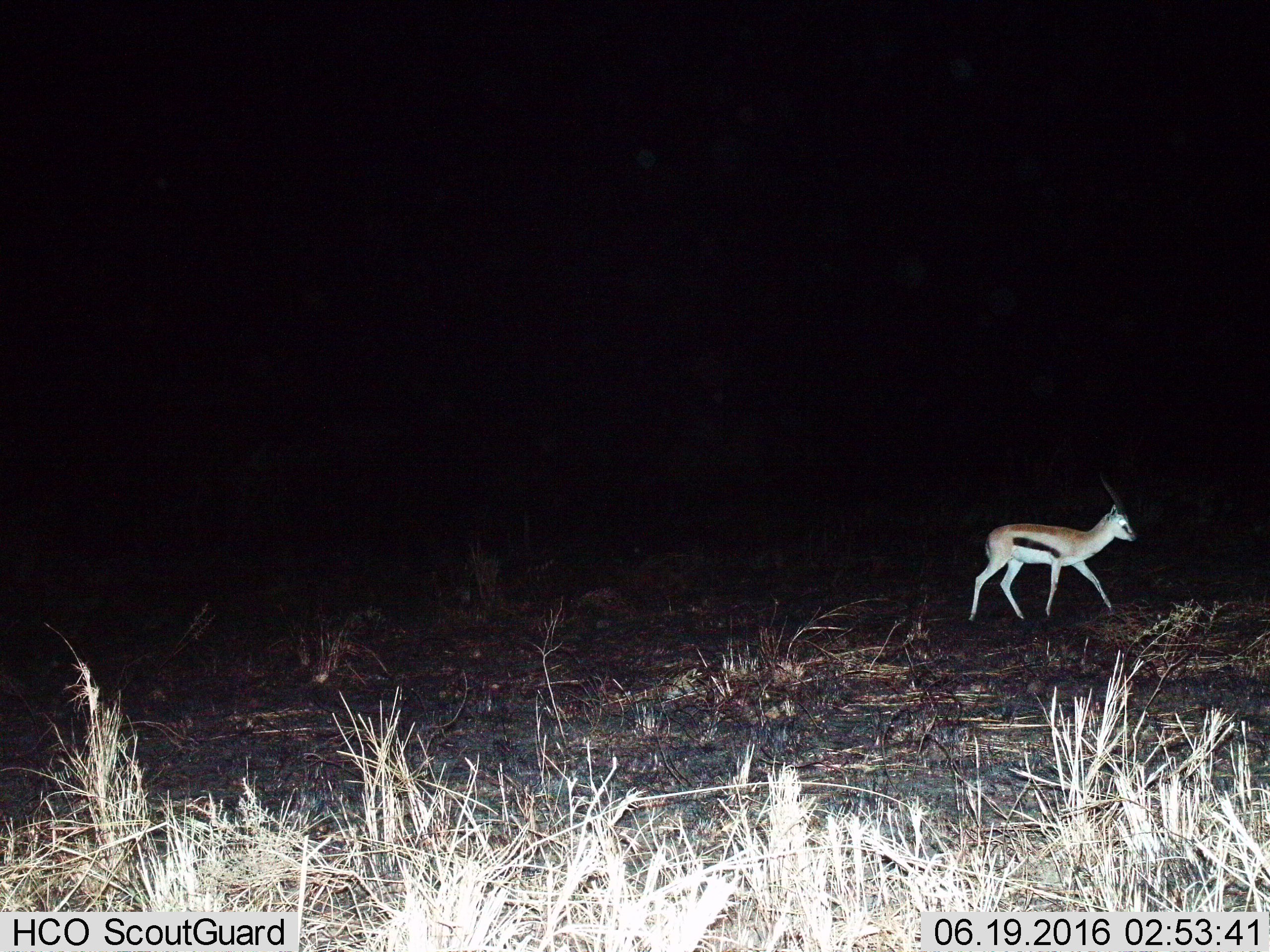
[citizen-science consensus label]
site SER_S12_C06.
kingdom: Animalia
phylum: Chordata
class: Mammalia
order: Artiodactyla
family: Bovidae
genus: Eudorcas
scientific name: Eudorcas thomsonii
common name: thomson's gazelle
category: gazellethomsons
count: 1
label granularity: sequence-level